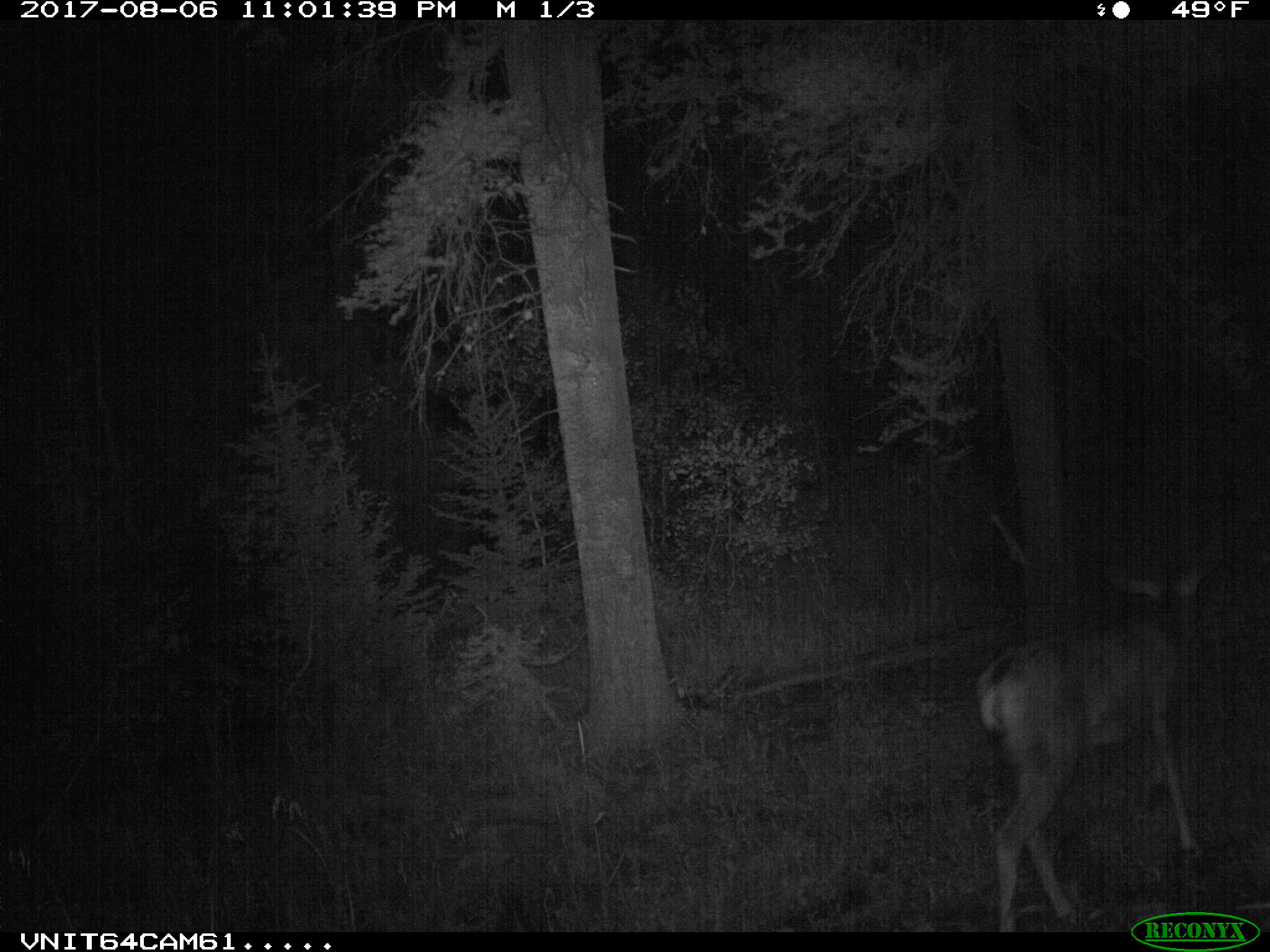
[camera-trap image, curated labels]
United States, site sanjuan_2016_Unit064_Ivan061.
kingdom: Animalia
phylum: Chordata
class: Mammalia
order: Artiodactyla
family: Cervidae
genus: Odocoileus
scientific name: Odocoileus hemionus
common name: mule deer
Odocoileus hemionus (mule deer).